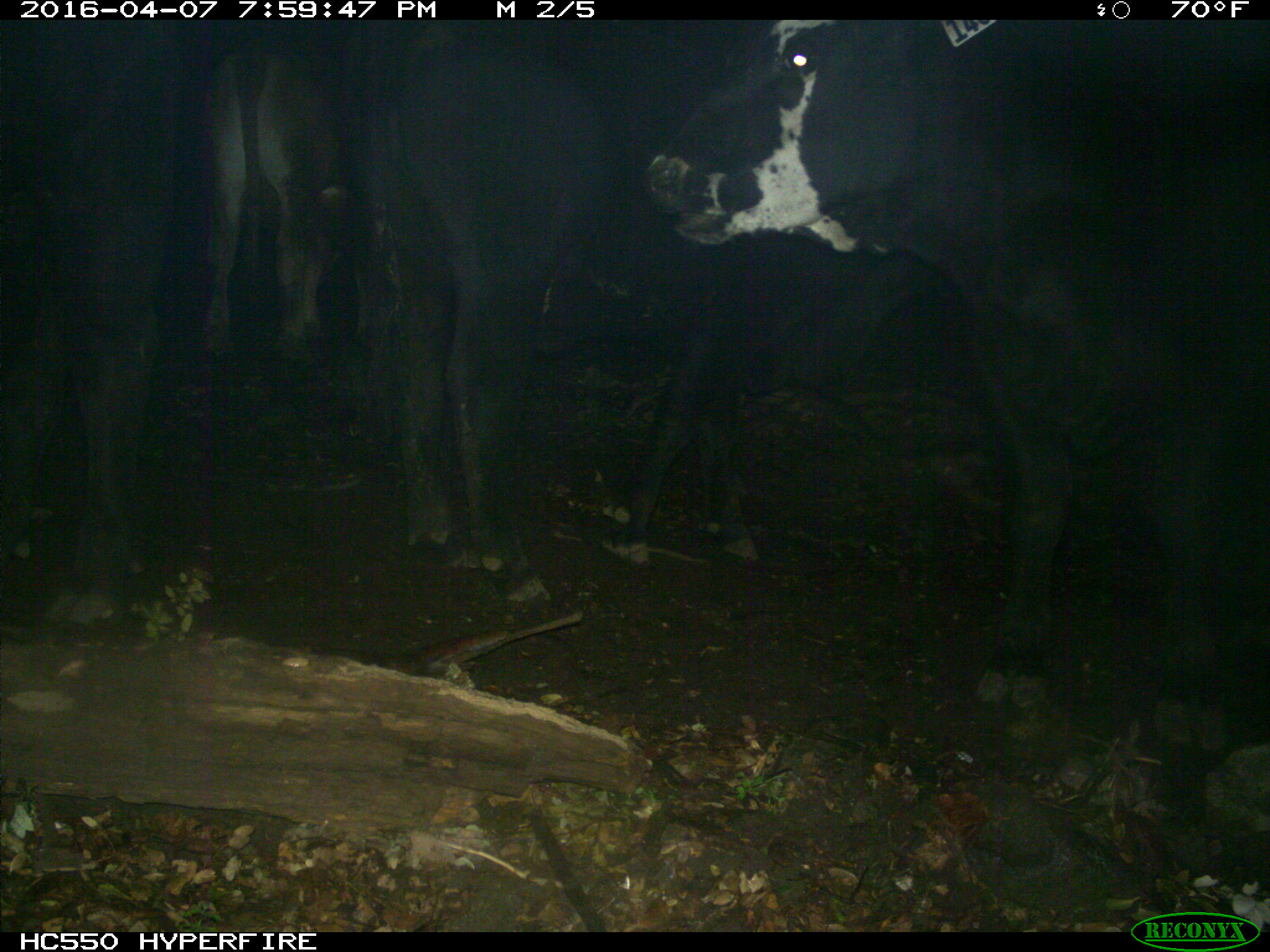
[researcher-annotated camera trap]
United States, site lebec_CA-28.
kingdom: Animalia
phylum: Chordata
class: Mammalia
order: Artiodactyla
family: Bovidae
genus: Bos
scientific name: Bos taurus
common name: domestic cow